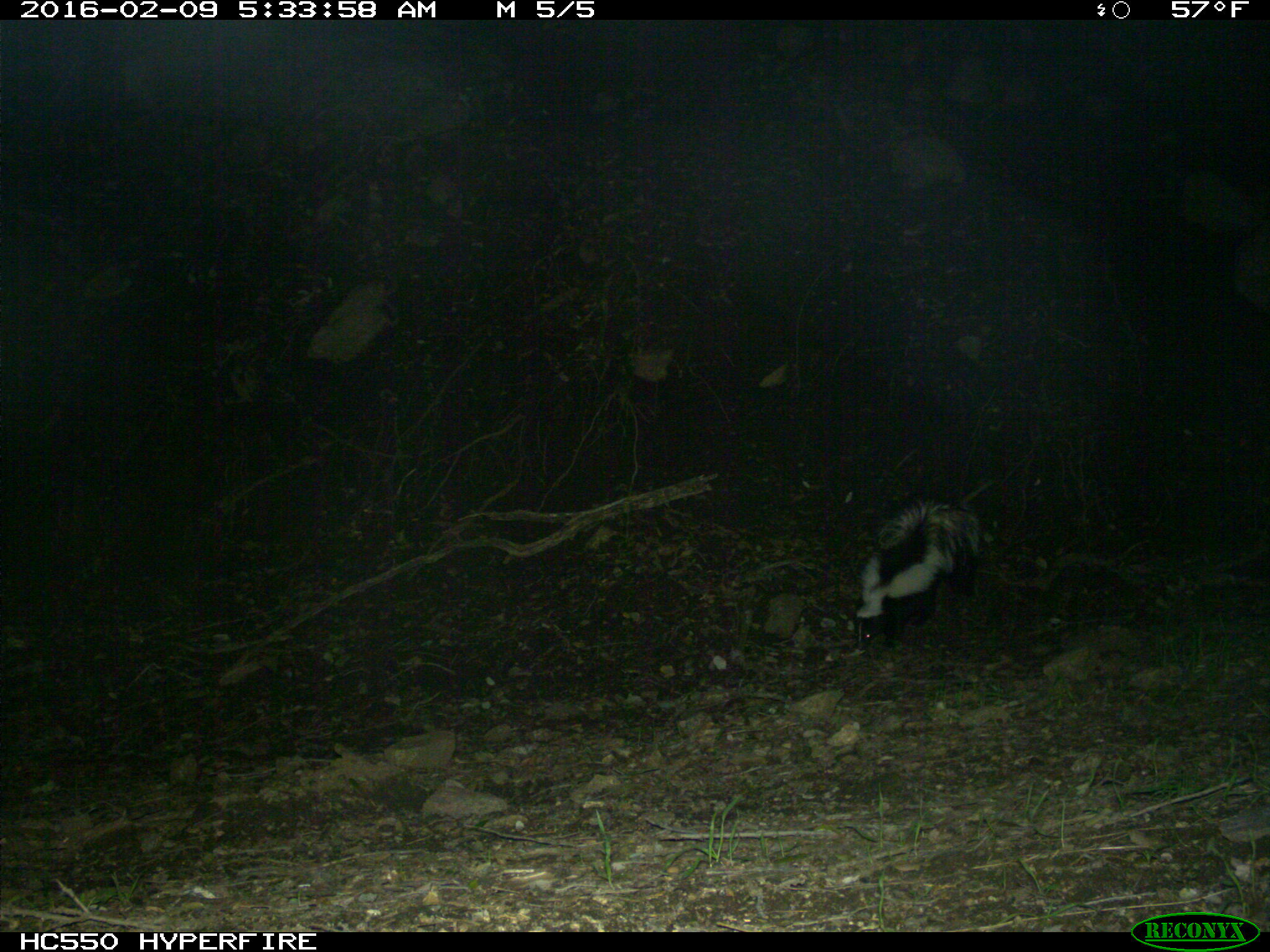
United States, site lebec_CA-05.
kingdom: Animalia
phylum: Chordata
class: Mammalia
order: Carnivora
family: Mephitidae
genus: Mephitis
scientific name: Mephitis mephitis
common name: striped skunk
Mephitis mephitis (striped skunk).